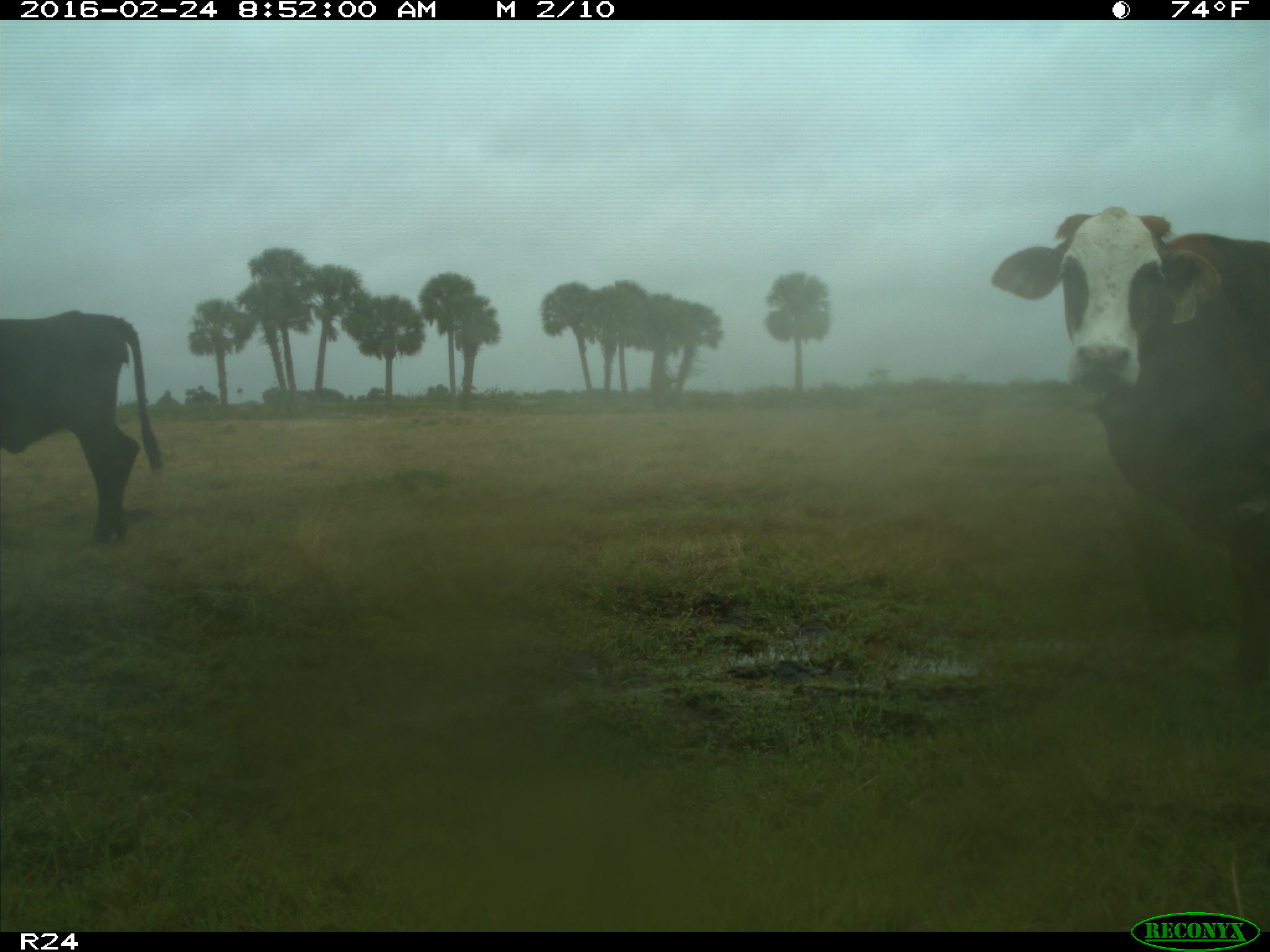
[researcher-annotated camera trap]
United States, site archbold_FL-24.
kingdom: Animalia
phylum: Chordata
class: Mammalia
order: Artiodactyla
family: Bovidae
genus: Bos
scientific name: Bos taurus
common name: domestic cow